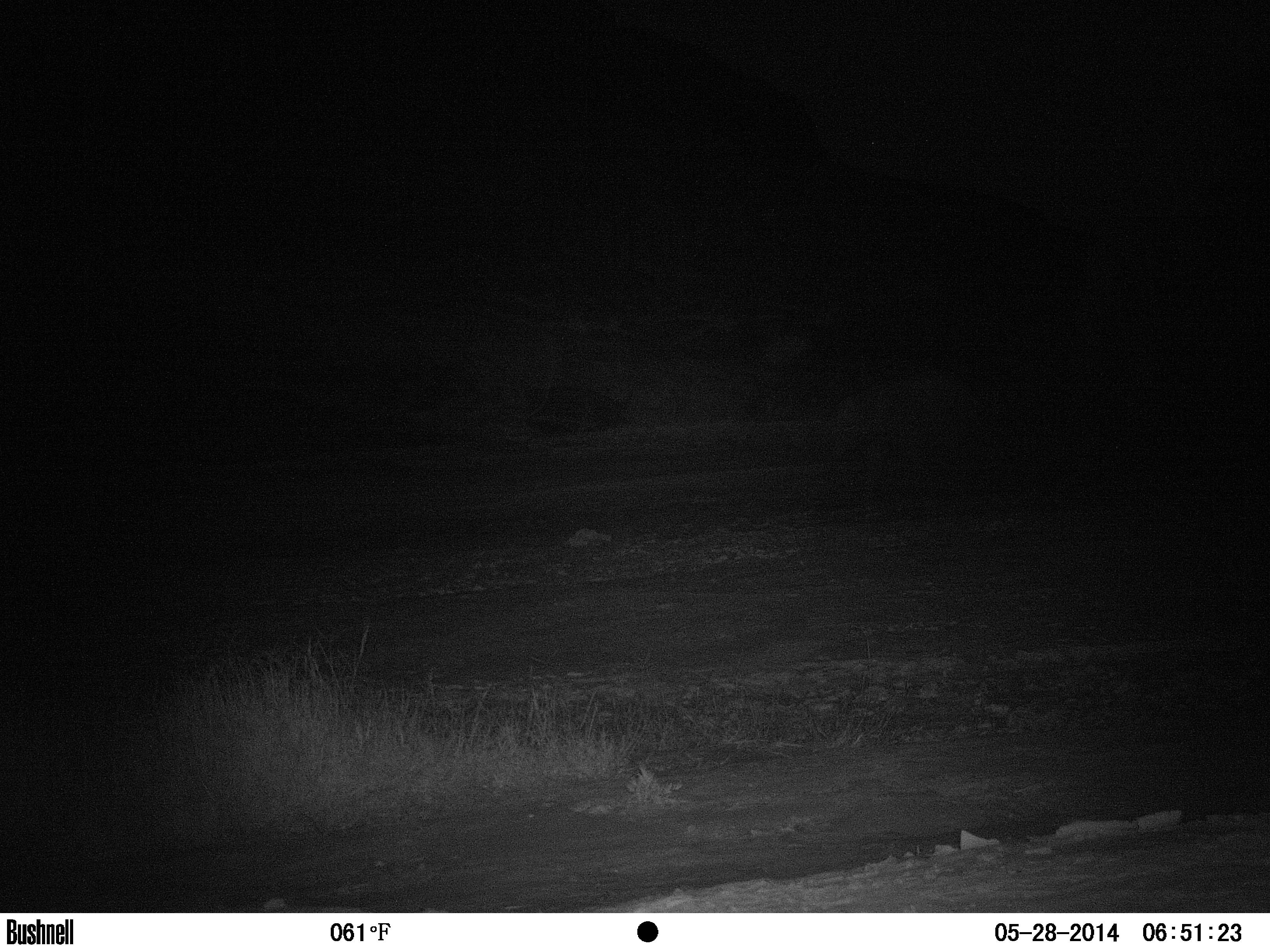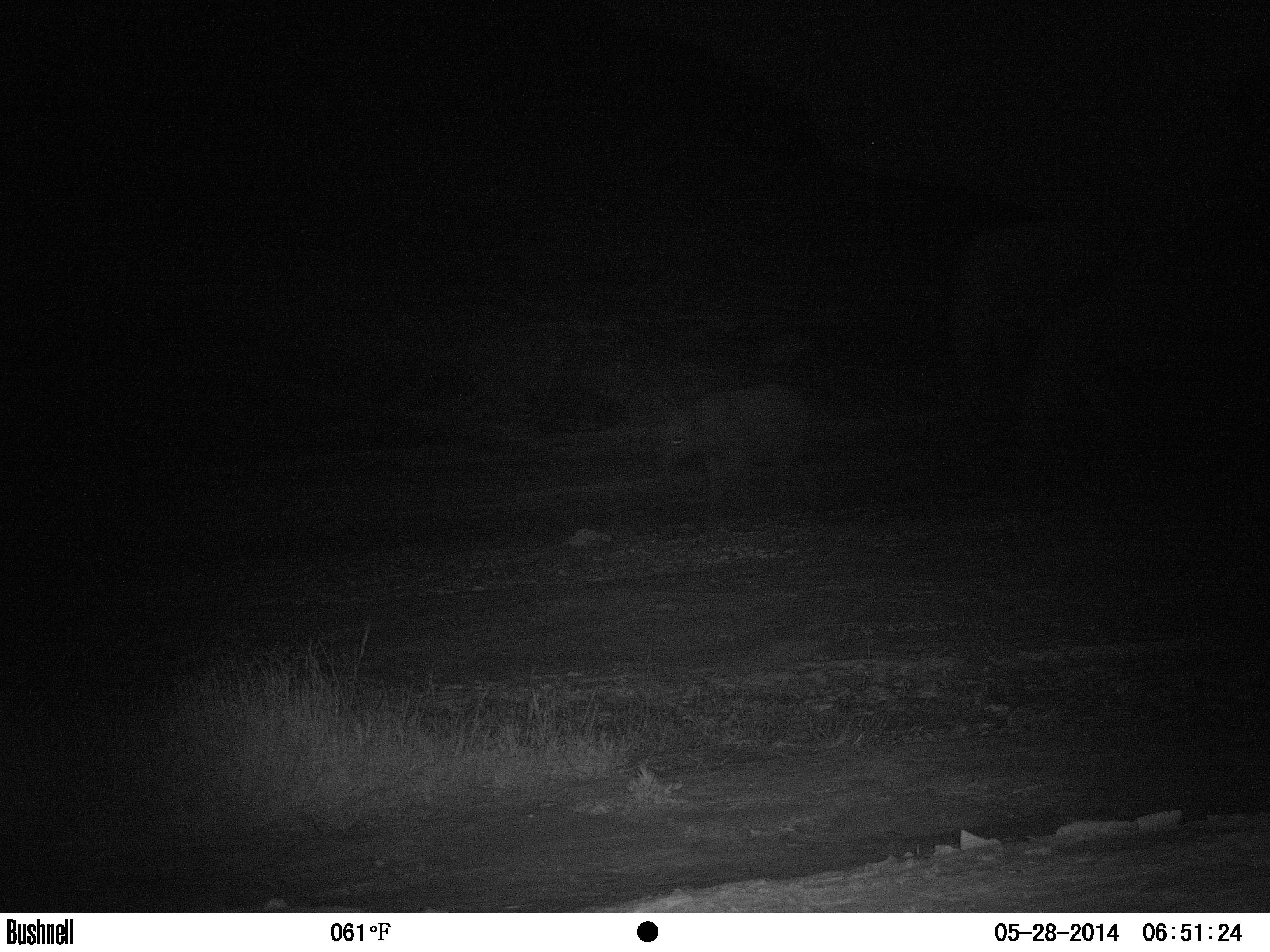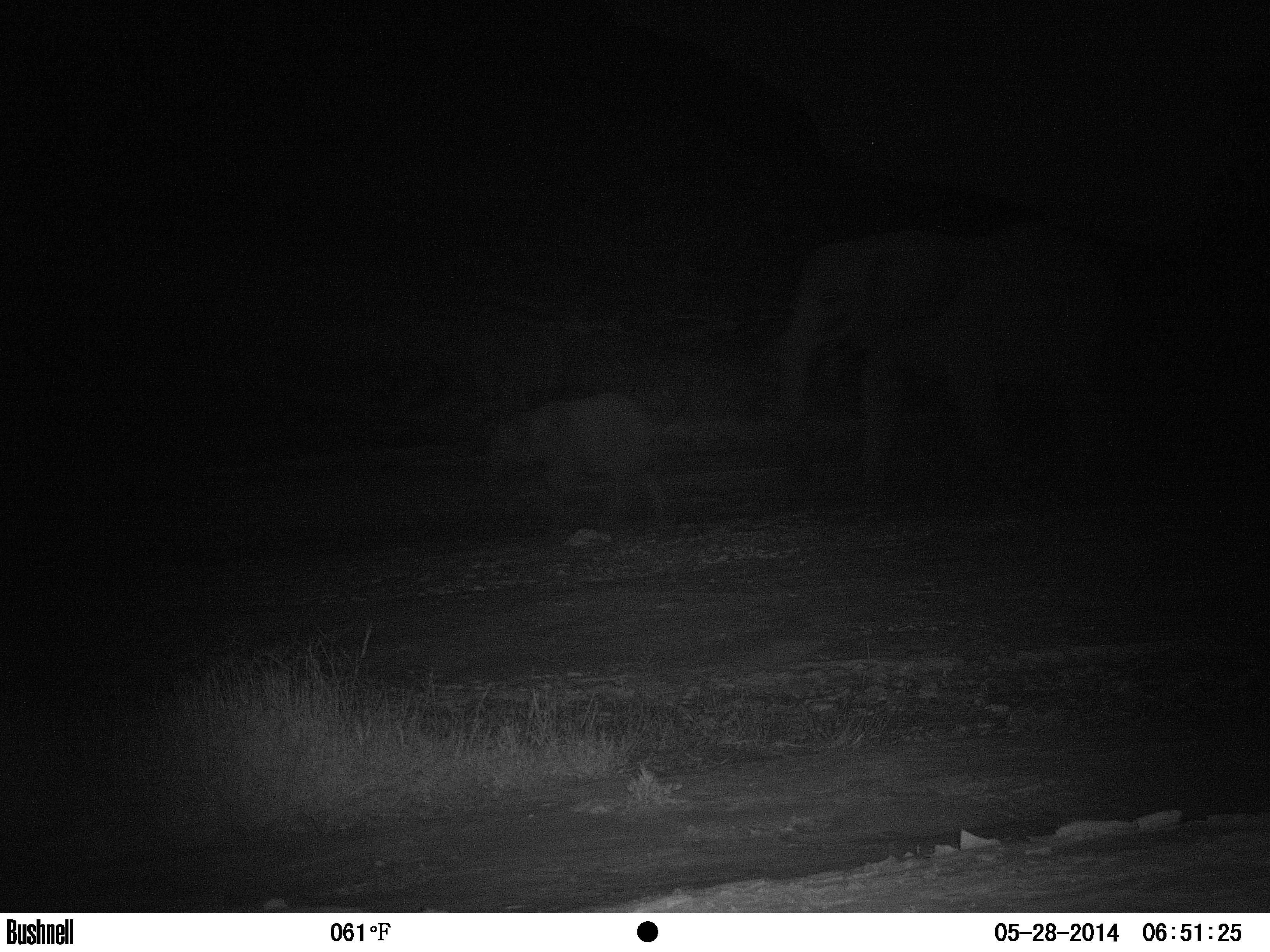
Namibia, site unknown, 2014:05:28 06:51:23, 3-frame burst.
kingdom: Animalia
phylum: Chordata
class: Mammalia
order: Proboscidea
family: Elephantidae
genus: Loxodonta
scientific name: Loxodonta africana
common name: african elephant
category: loxodanta africana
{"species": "loxodanta africana (african elephant) (Loxodonta africana)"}